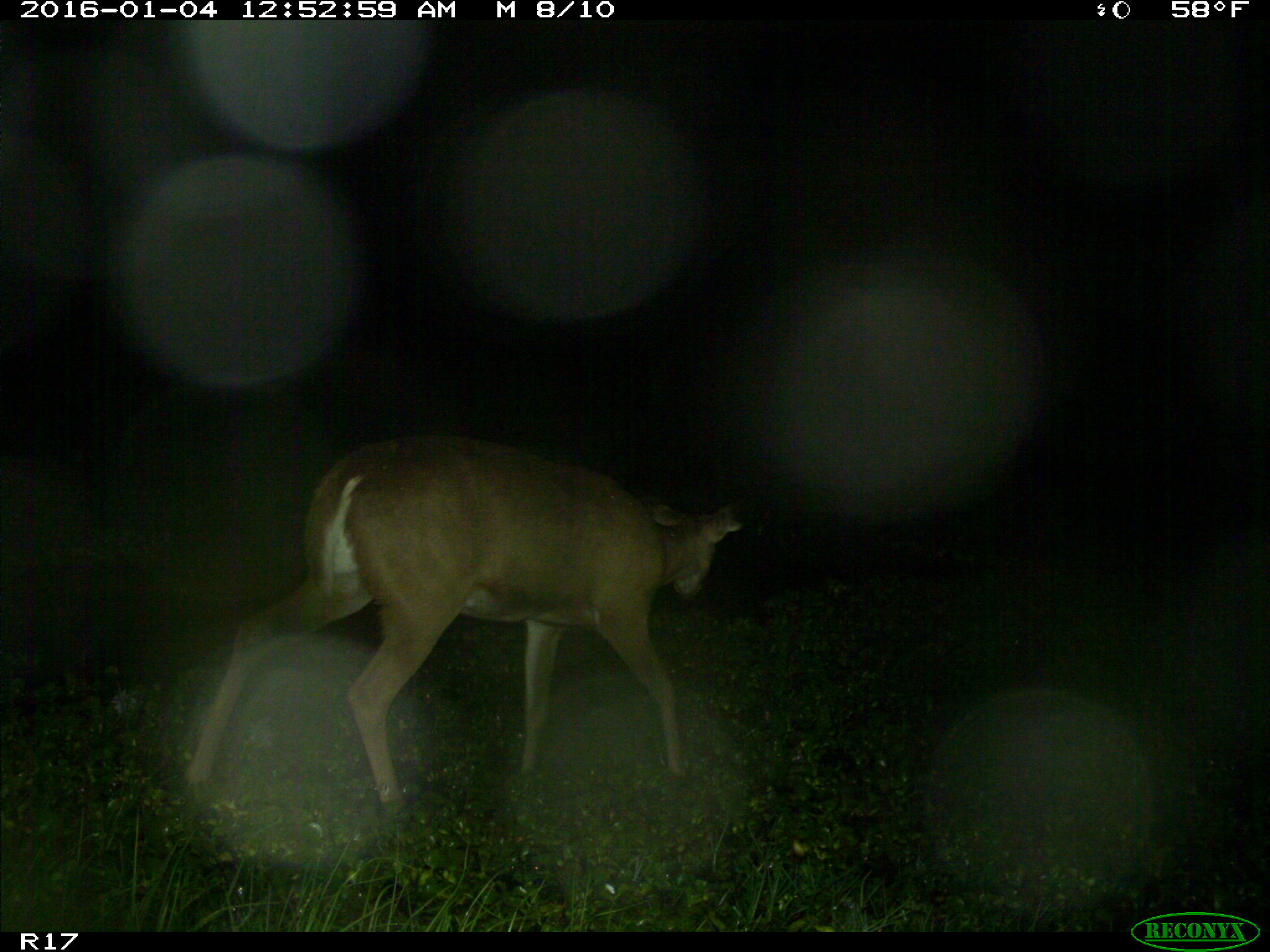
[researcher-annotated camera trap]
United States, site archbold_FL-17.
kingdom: Animalia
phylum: Chordata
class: Mammalia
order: Artiodactyla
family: Cervidae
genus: Odocoileus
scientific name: Odocoileus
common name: deer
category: unidentified deer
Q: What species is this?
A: Unidentified deer (deer) (Odocoileus).